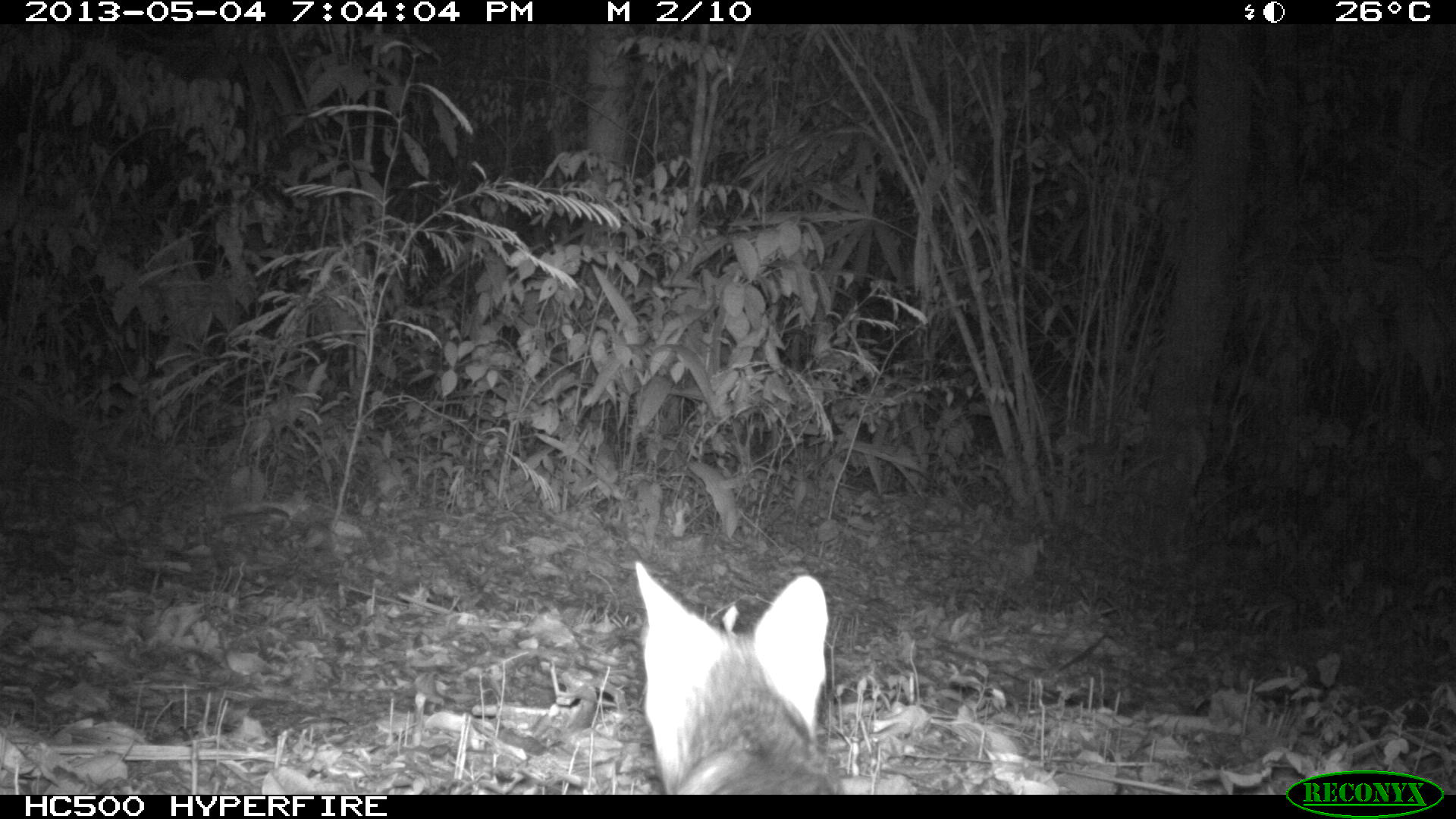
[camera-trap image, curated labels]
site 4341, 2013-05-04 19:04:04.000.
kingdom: Animalia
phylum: Chordata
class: Mammalia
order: Carnivora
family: Canidae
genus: Urocyon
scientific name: Urocyon cinereoargenteus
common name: gray fox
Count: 1.